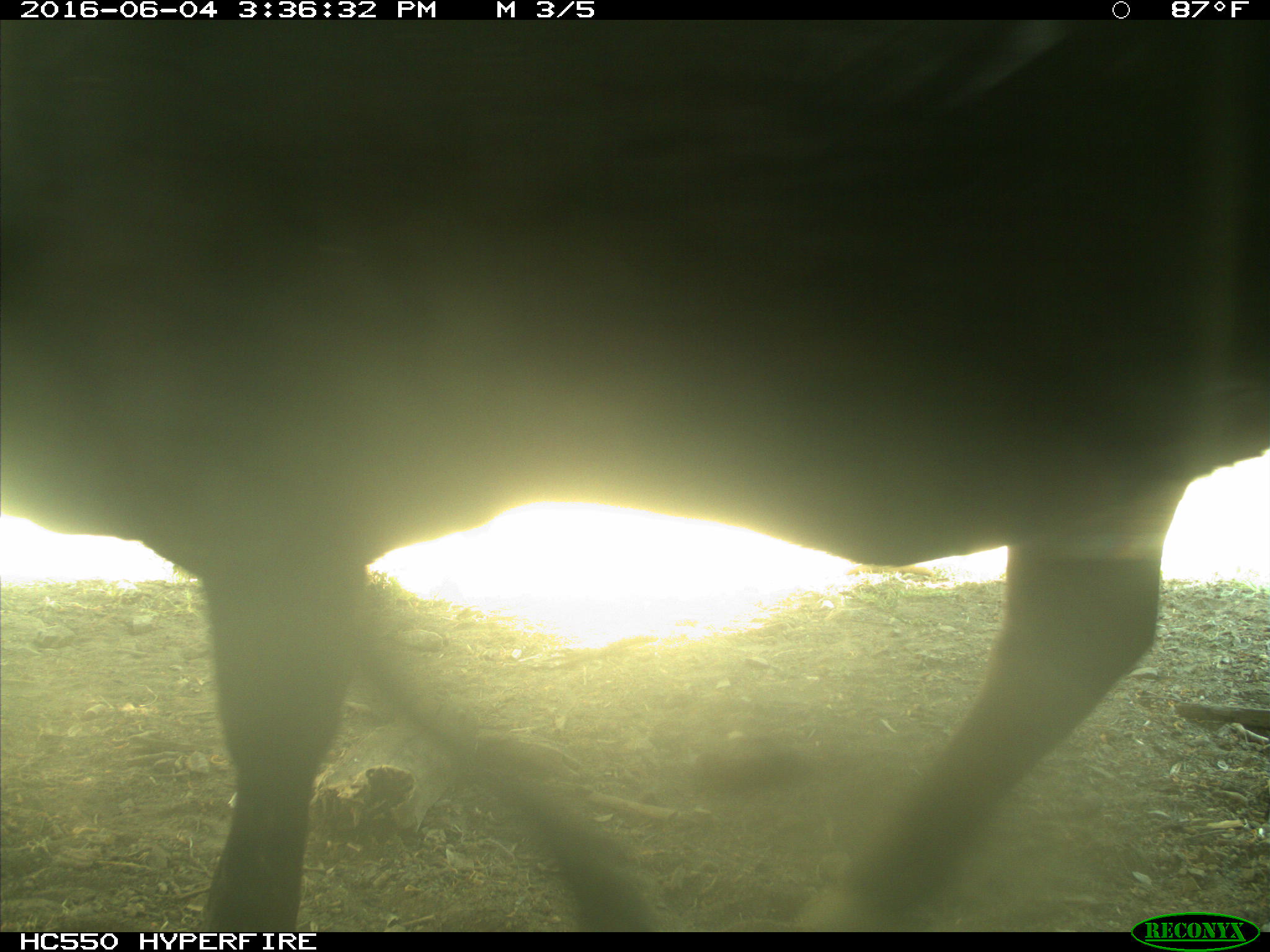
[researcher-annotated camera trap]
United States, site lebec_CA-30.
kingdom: Animalia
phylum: Chordata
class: Mammalia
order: Artiodactyla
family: Bovidae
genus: Bos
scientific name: Bos taurus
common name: domestic cow